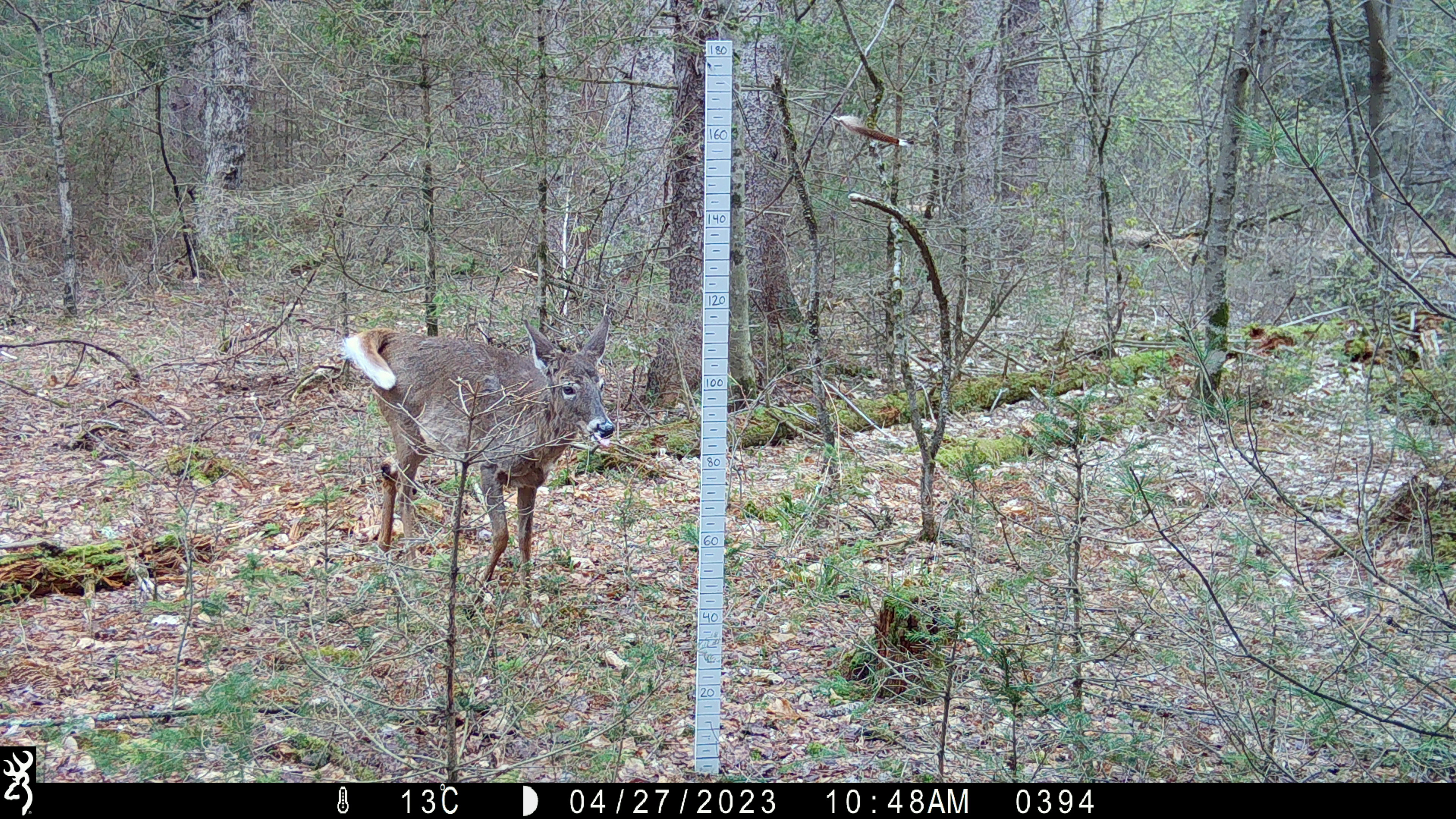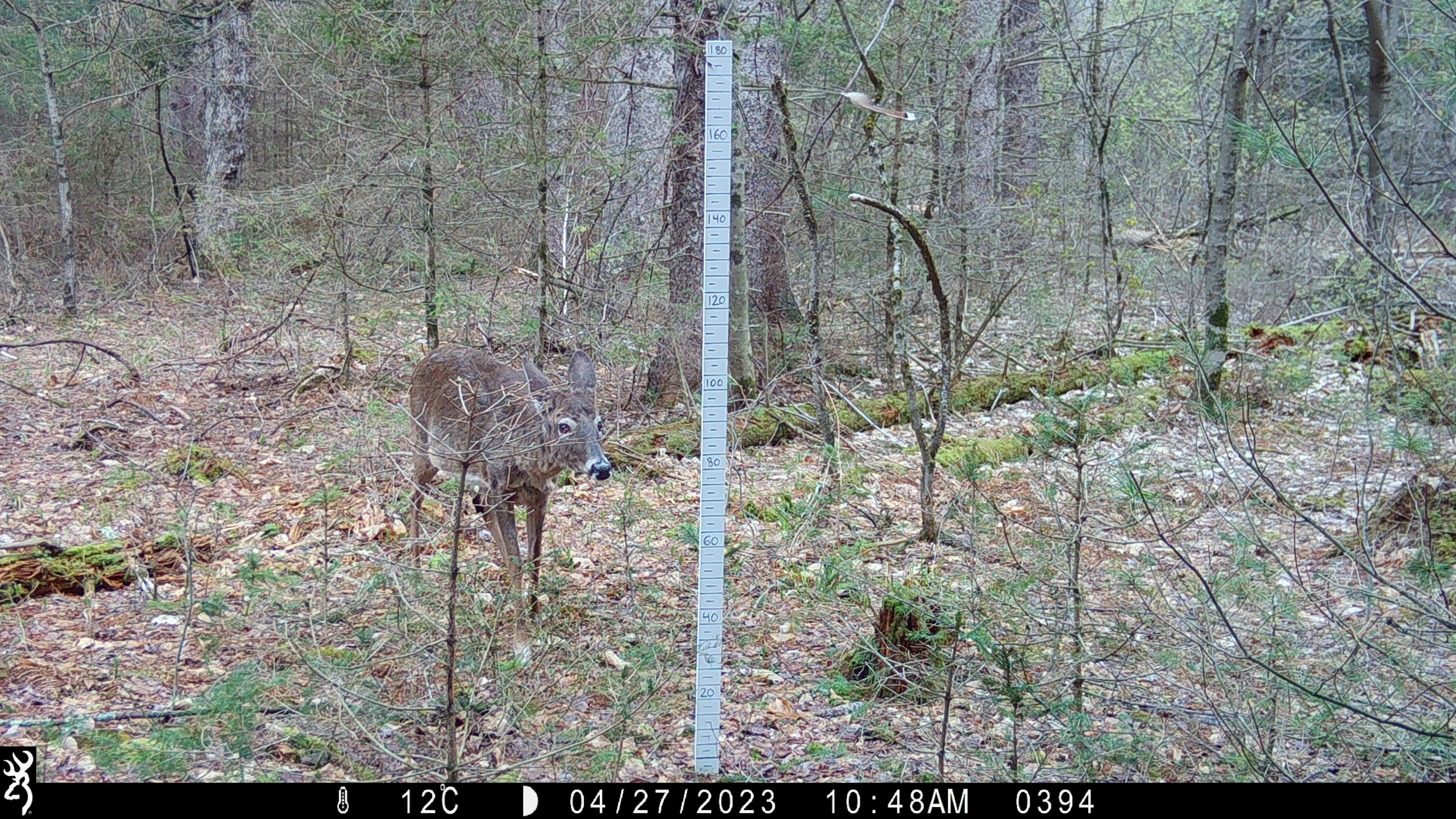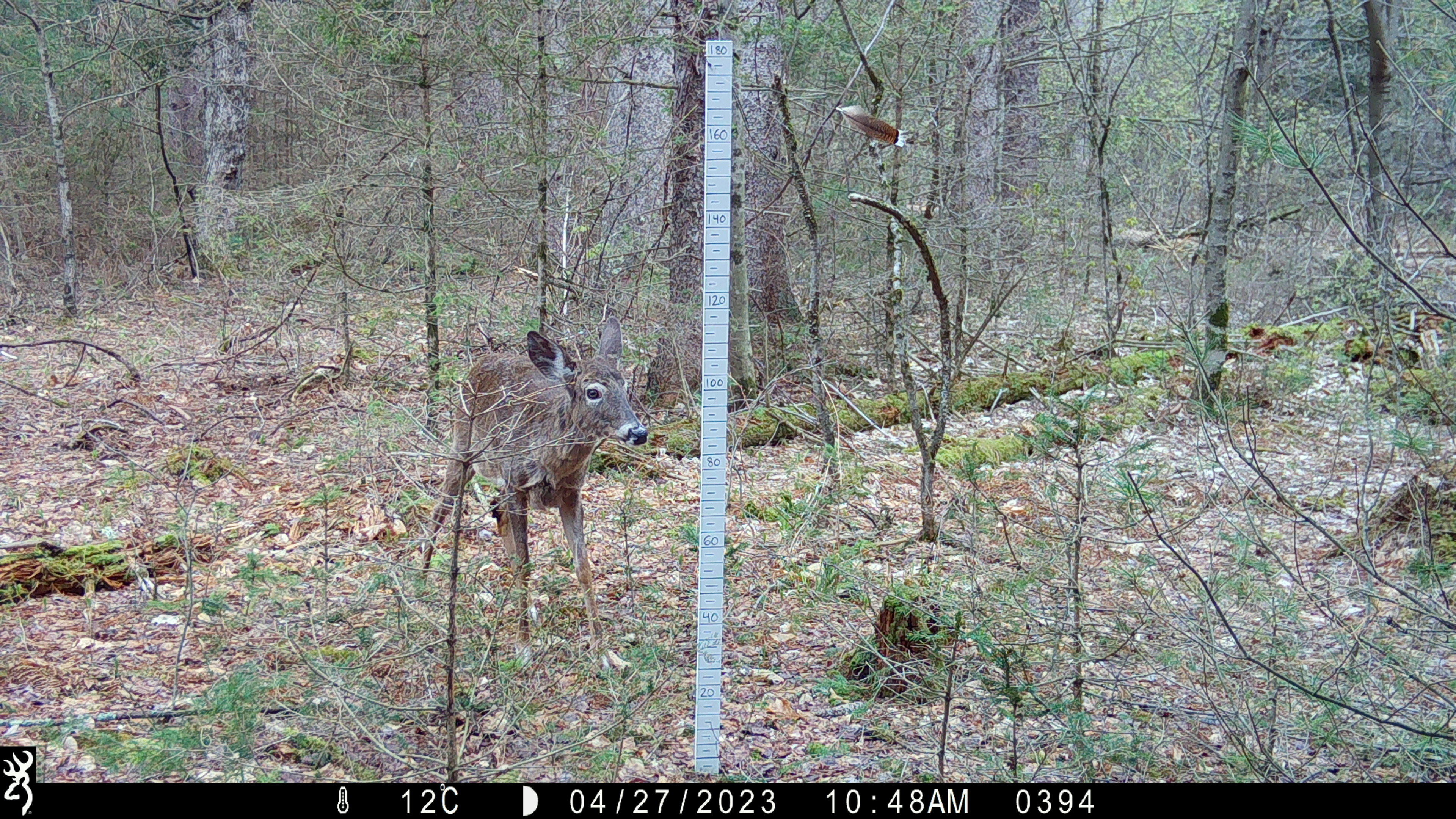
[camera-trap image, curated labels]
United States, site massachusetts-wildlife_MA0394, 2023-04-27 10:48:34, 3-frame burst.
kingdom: Animalia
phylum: Chordata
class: Mammalia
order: Artiodactyla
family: Cervidae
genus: Odocoileus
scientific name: Odocoileus virginianus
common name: white-tailed deer